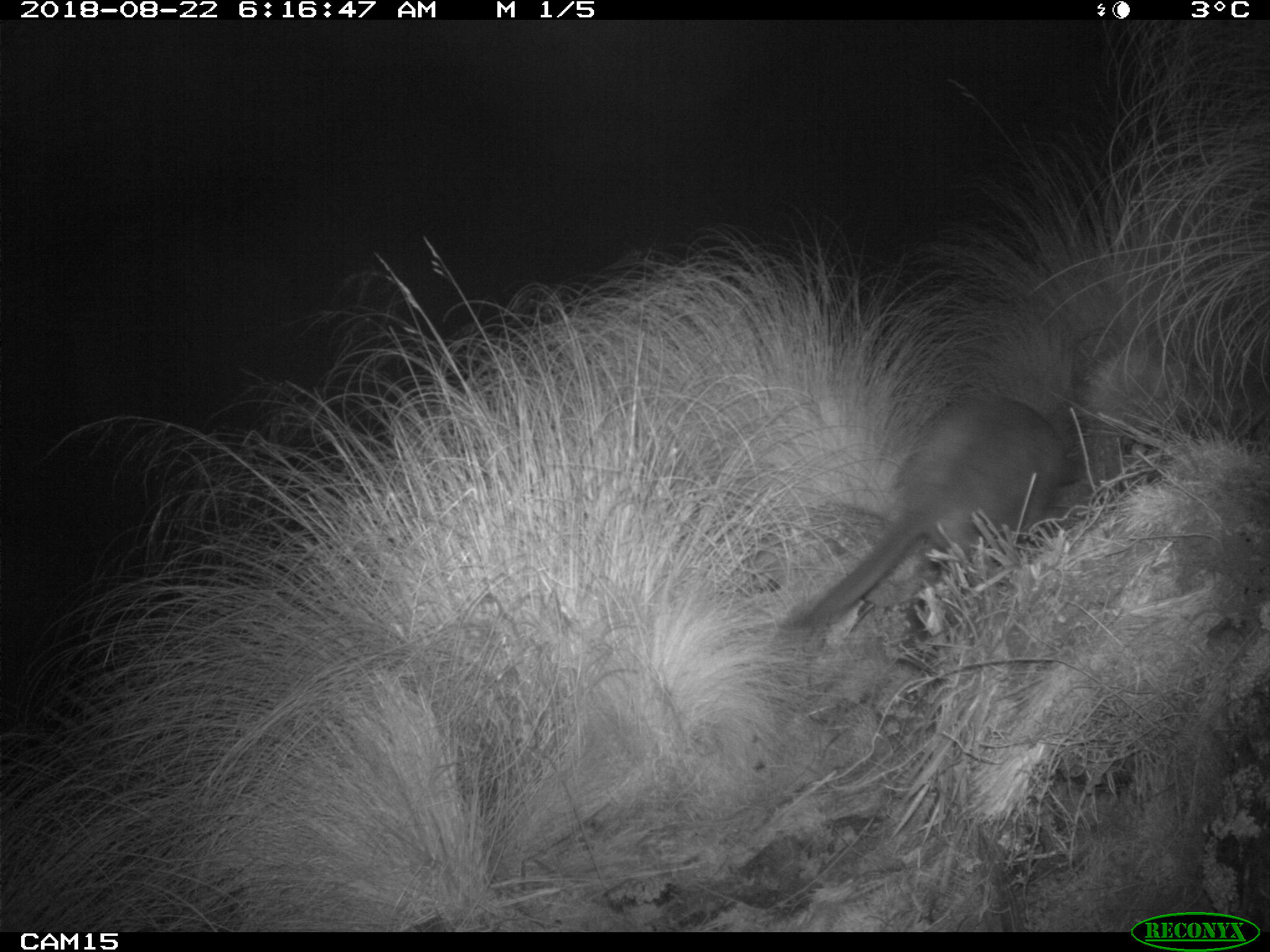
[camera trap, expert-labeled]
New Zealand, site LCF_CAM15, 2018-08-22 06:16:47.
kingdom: Animalia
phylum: Chordata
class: Mammalia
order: Diprotodontia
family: Macropodidae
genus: Notamacropus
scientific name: Notamacropus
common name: wallaby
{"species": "wallaby (Notamacropus)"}